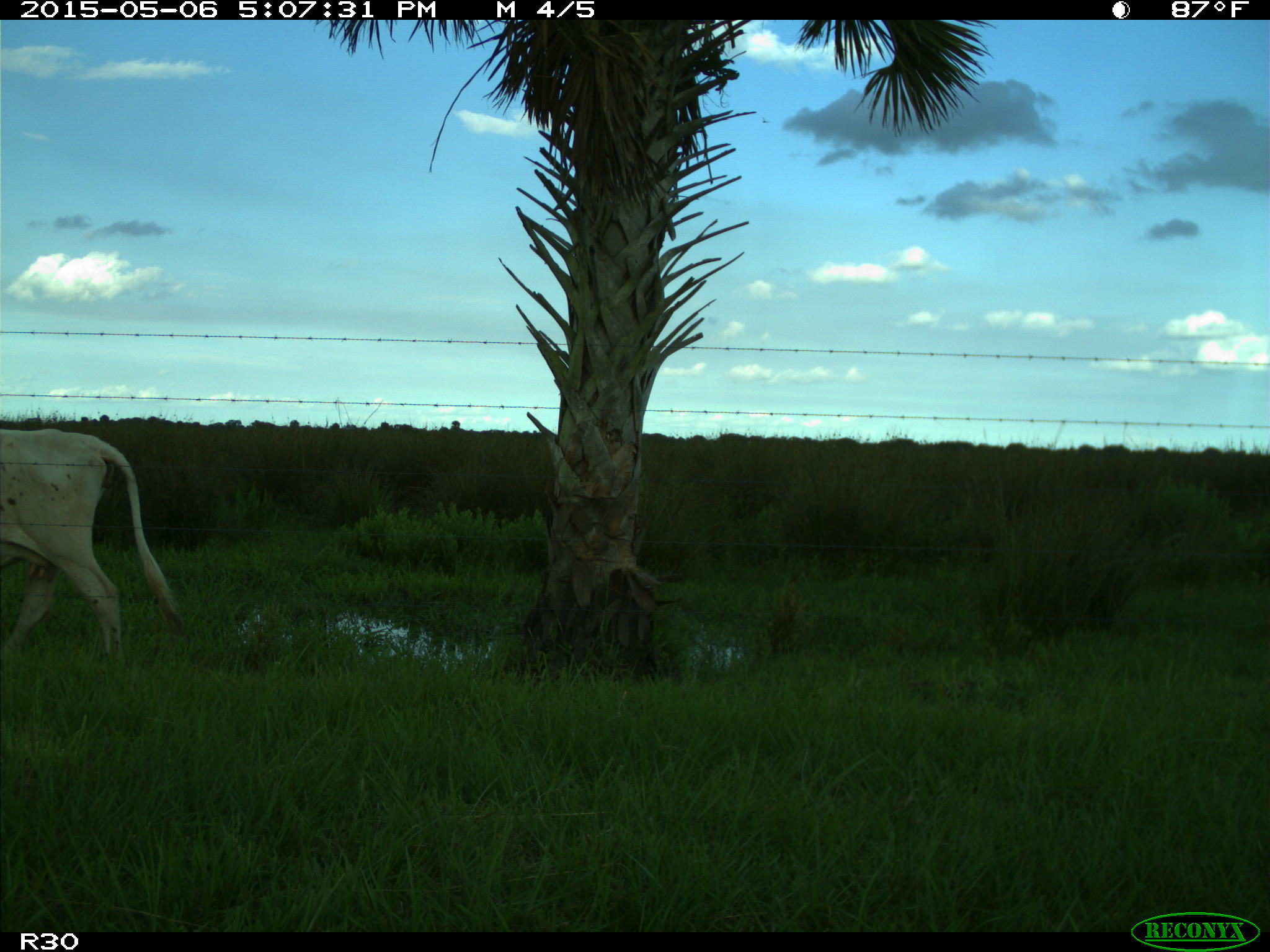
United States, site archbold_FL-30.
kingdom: Animalia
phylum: Chordata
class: Mammalia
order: Artiodactyla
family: Bovidae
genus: Bos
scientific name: Bos taurus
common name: domestic cow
Bos taurus (domestic cow).